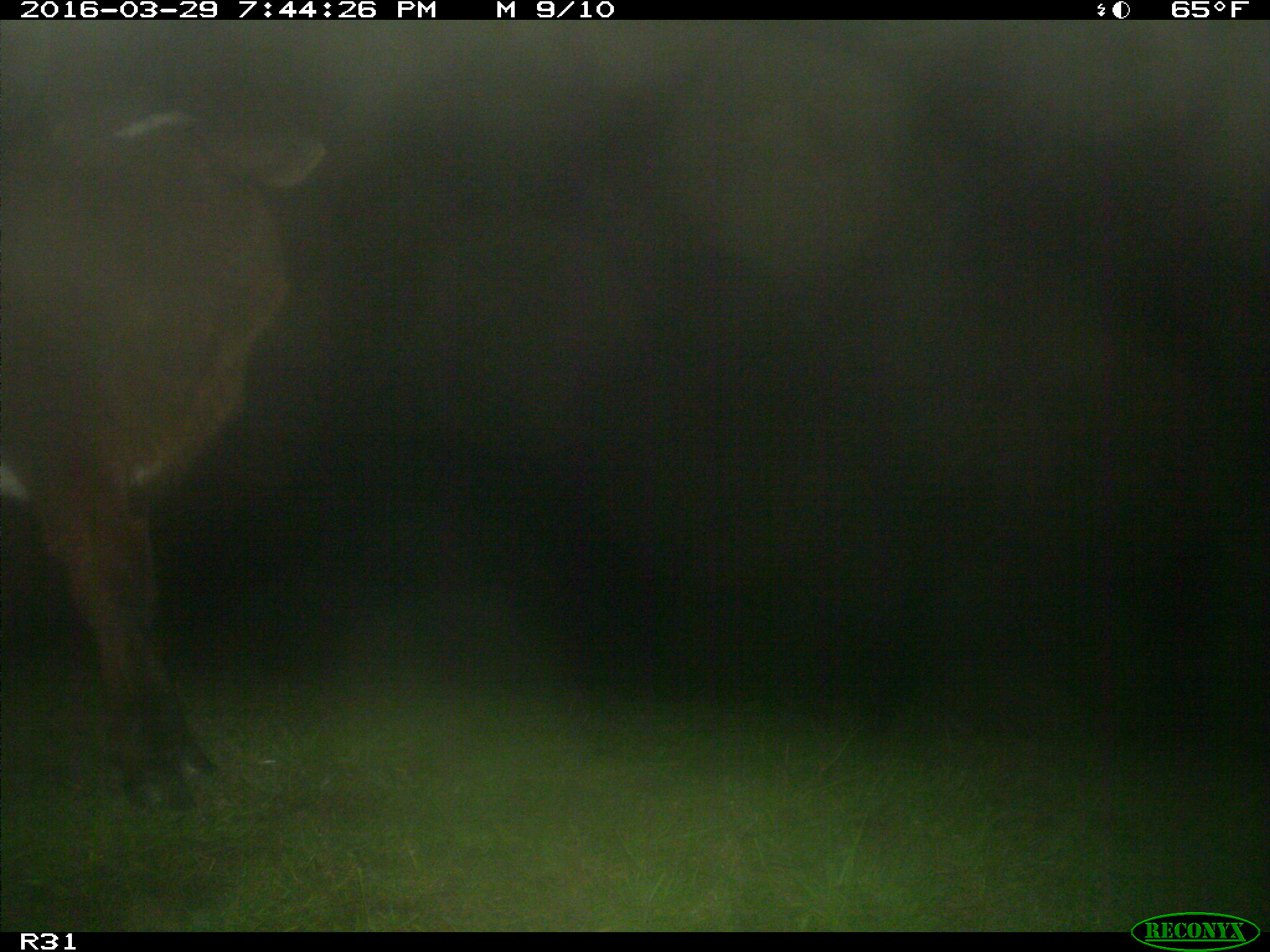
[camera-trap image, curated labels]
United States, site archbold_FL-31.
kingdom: Animalia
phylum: Chordata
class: Mammalia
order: Artiodactyla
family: Bovidae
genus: Bos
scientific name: Bos taurus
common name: domestic cow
Bos taurus (domestic cow).